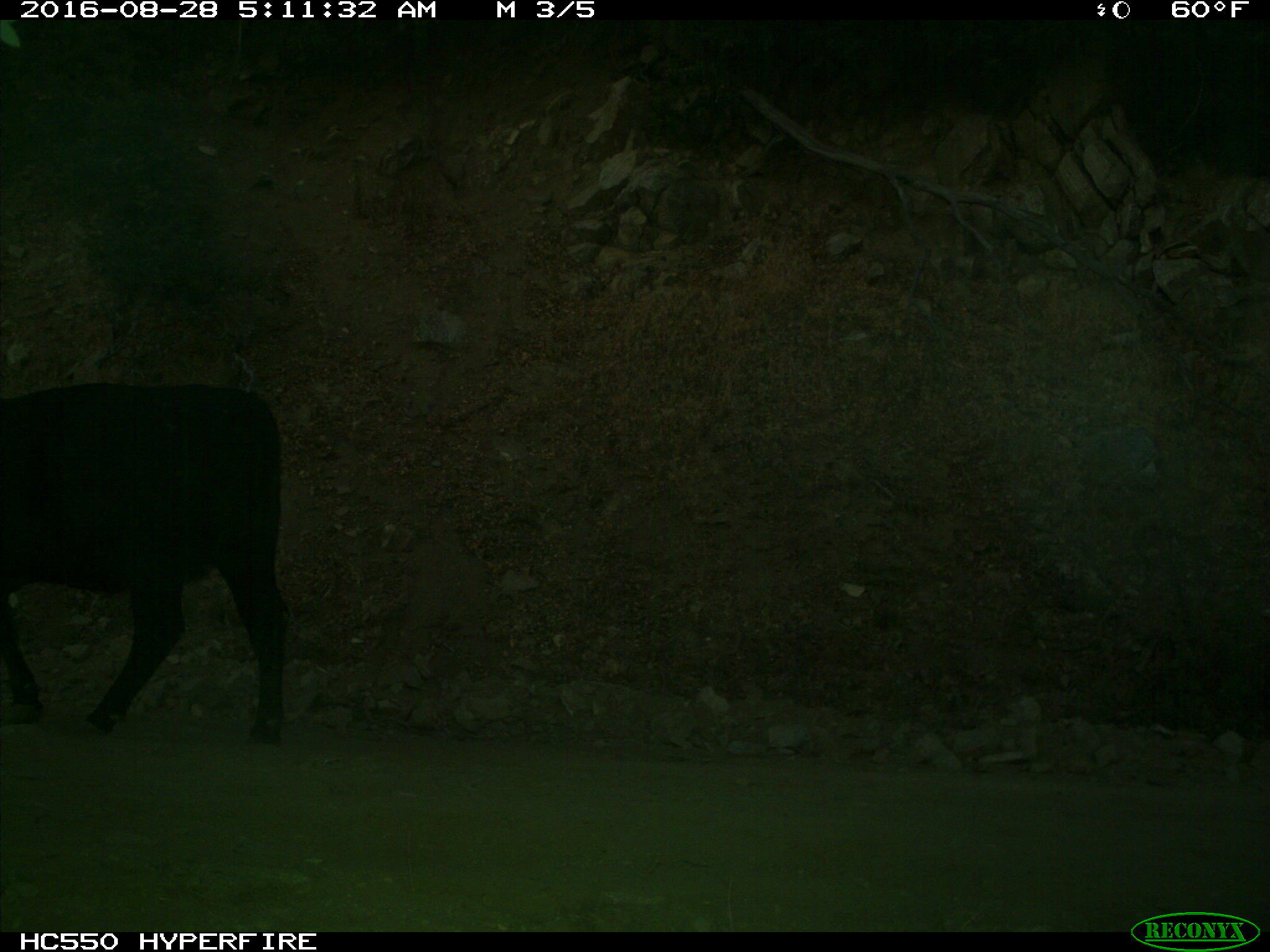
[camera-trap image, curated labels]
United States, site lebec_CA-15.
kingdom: Animalia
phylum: Chordata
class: Mammalia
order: Artiodactyla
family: Bovidae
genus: Bos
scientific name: Bos taurus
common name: domestic cow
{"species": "Bos taurus (domestic cow)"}